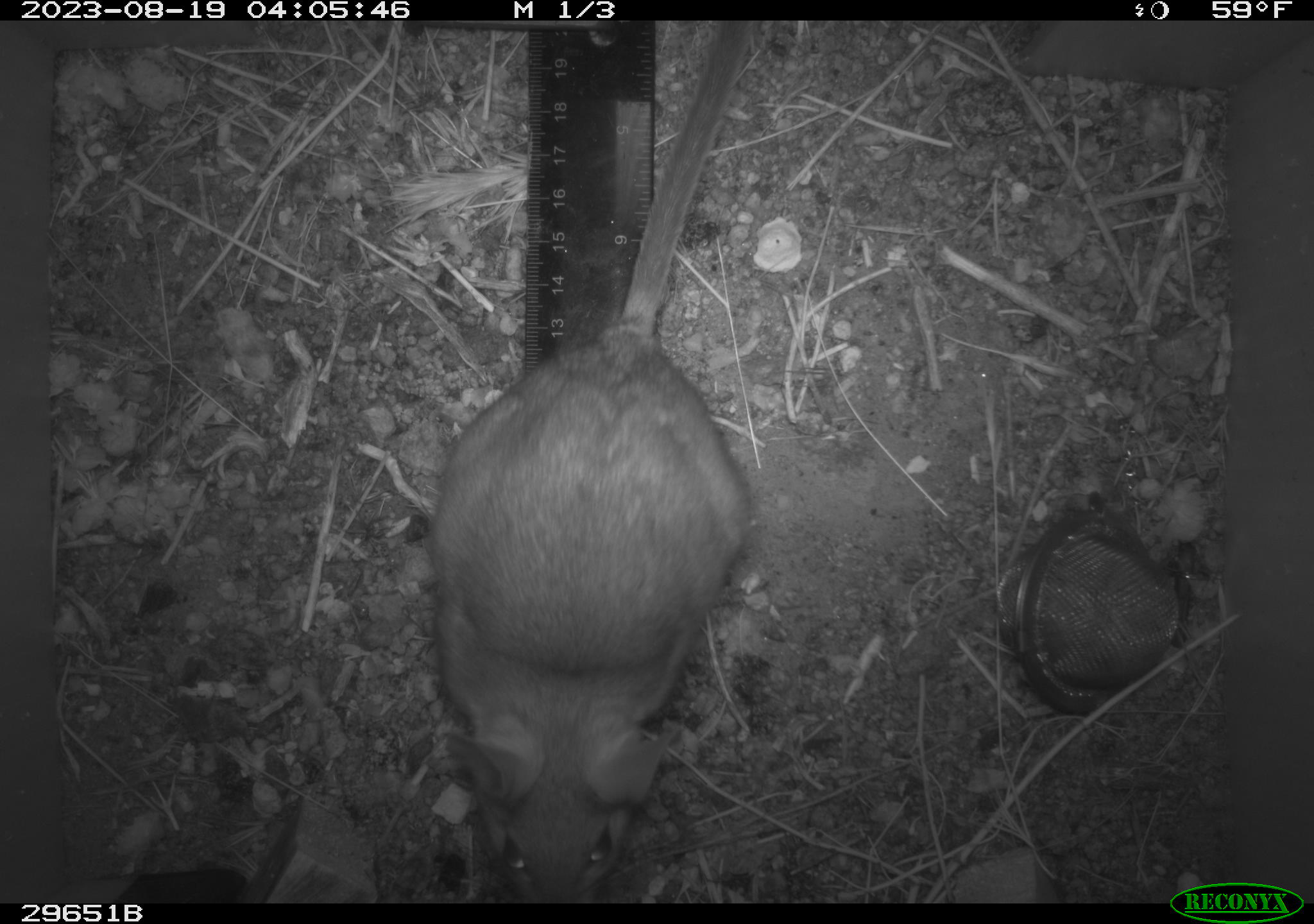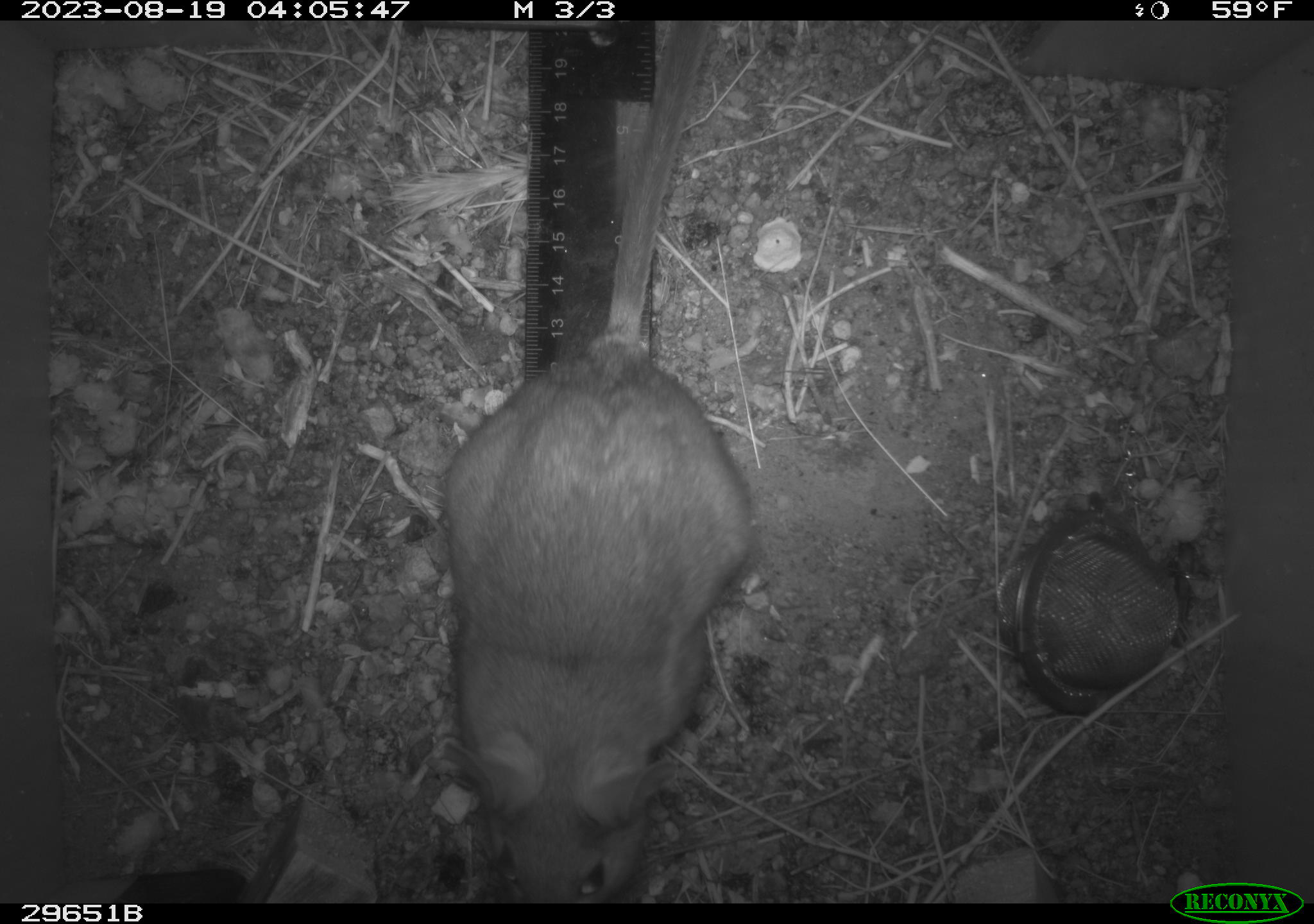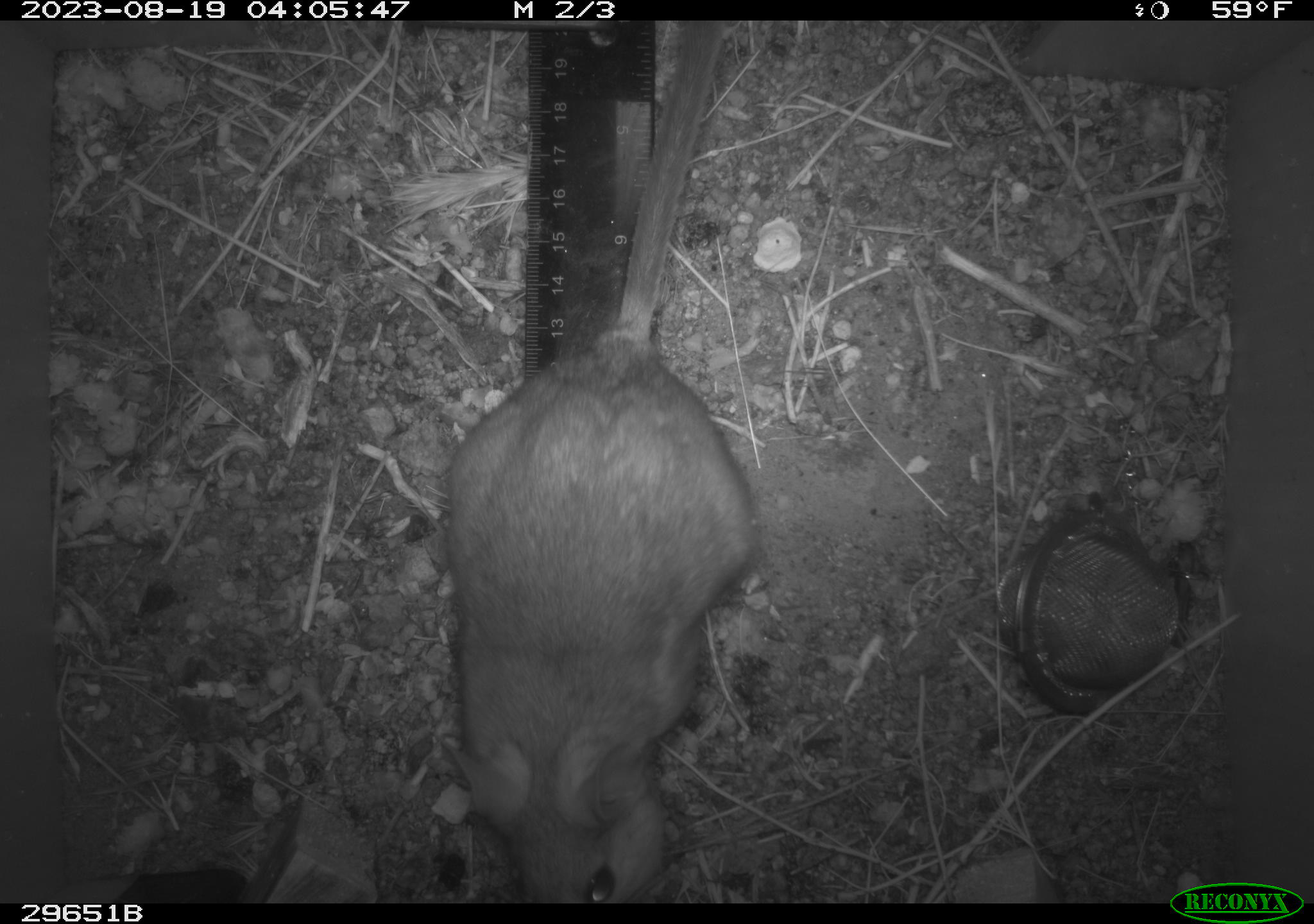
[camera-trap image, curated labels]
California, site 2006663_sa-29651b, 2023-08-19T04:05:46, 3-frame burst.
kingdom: Animalia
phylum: Chordata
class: Mammalia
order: Rodentia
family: Cricetidae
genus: Neotoma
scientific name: Neotoma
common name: pack rat or woodrat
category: neotoma species